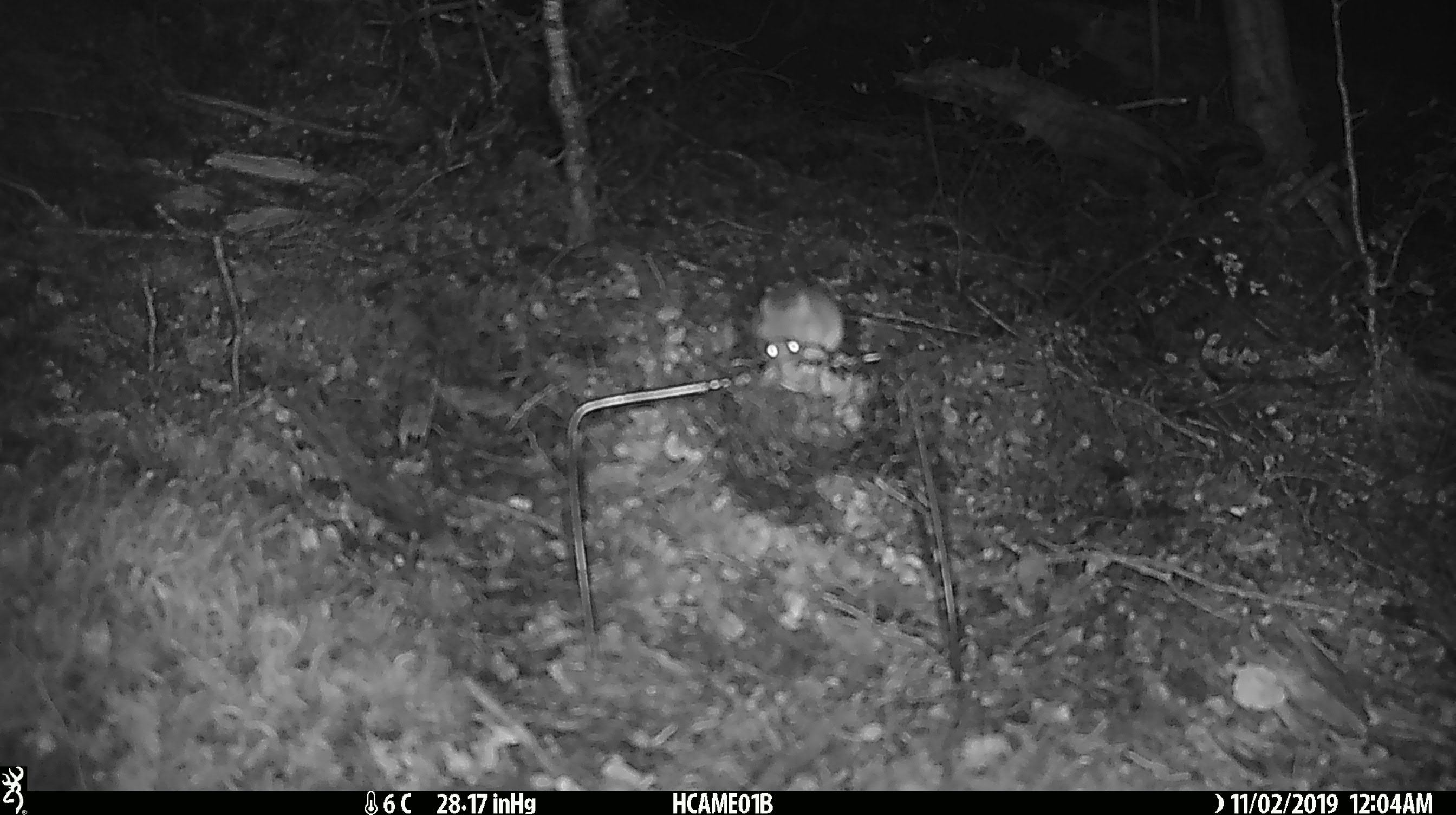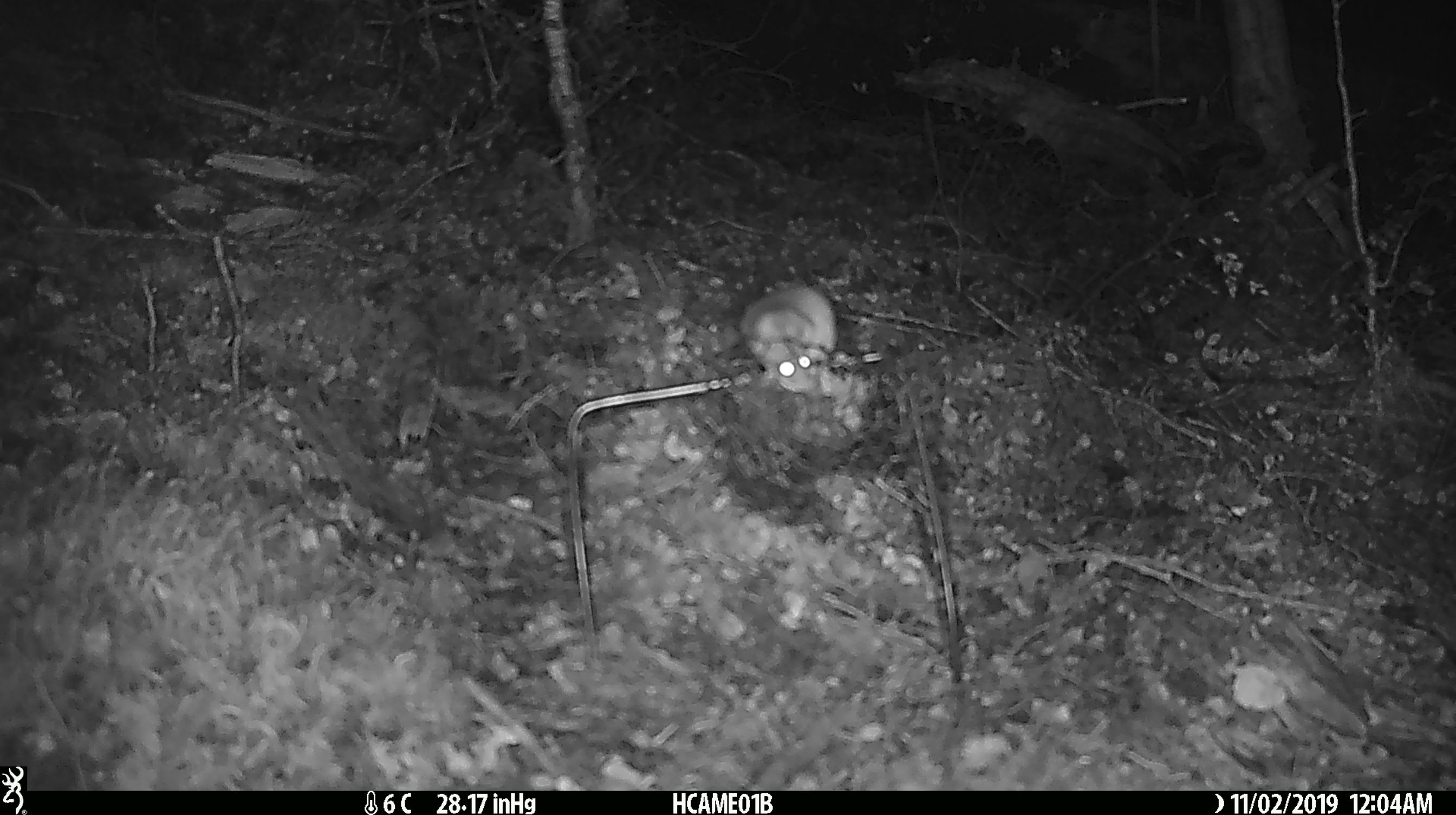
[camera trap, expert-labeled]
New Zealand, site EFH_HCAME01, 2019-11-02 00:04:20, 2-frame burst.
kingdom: Animalia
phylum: Chordata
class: Mammalia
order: Rodentia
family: Muridae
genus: Mus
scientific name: Mus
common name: mouse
Mouse (Mus).